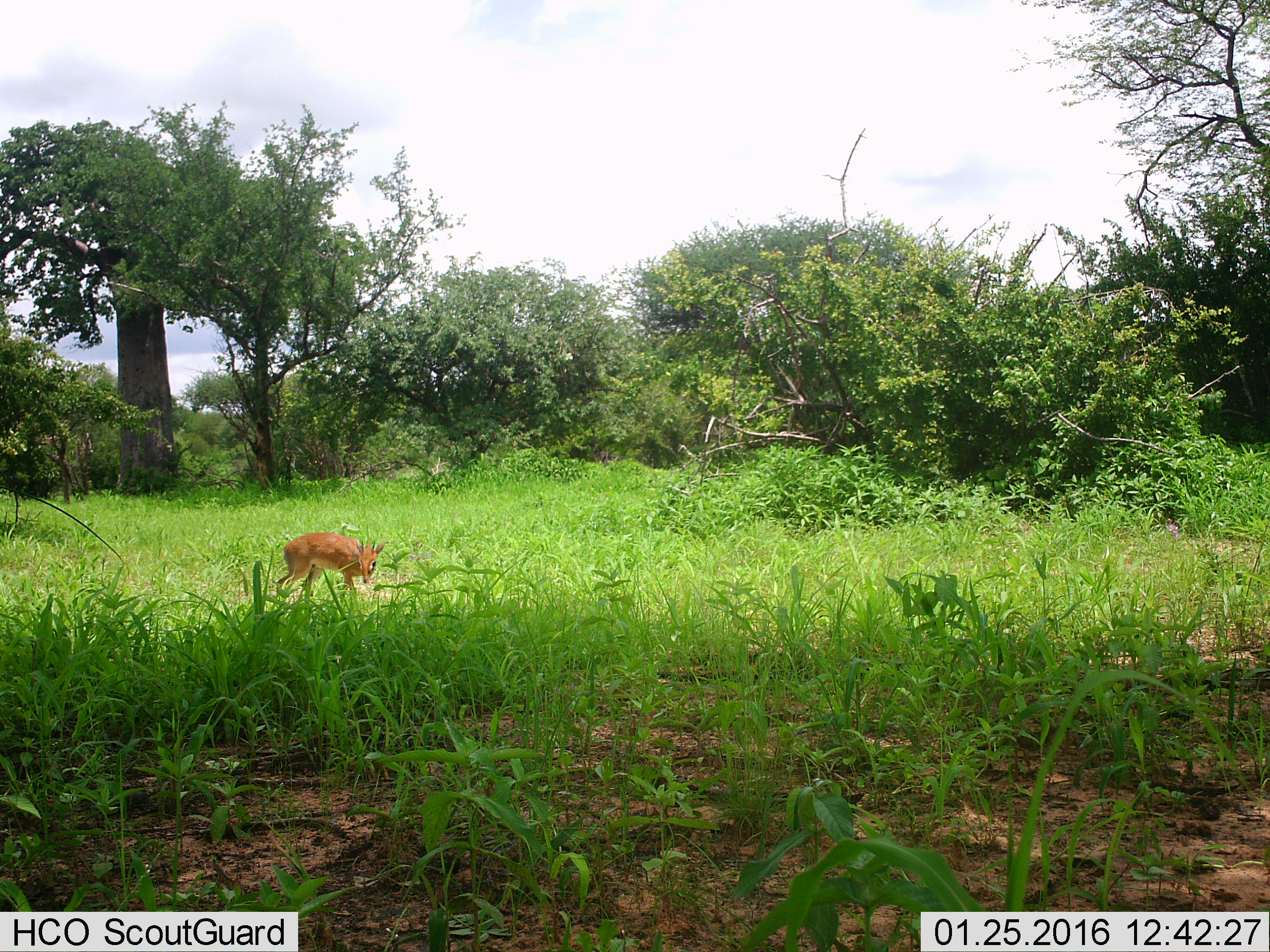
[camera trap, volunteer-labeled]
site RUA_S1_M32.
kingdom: Animalia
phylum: Chordata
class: Mammalia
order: Artiodactyla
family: Bovidae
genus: Madoqua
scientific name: Madoqua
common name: dik-dik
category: dikdik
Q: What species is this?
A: Dikdik (dik-dik) (Madoqua).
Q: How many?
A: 1.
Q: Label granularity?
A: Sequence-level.